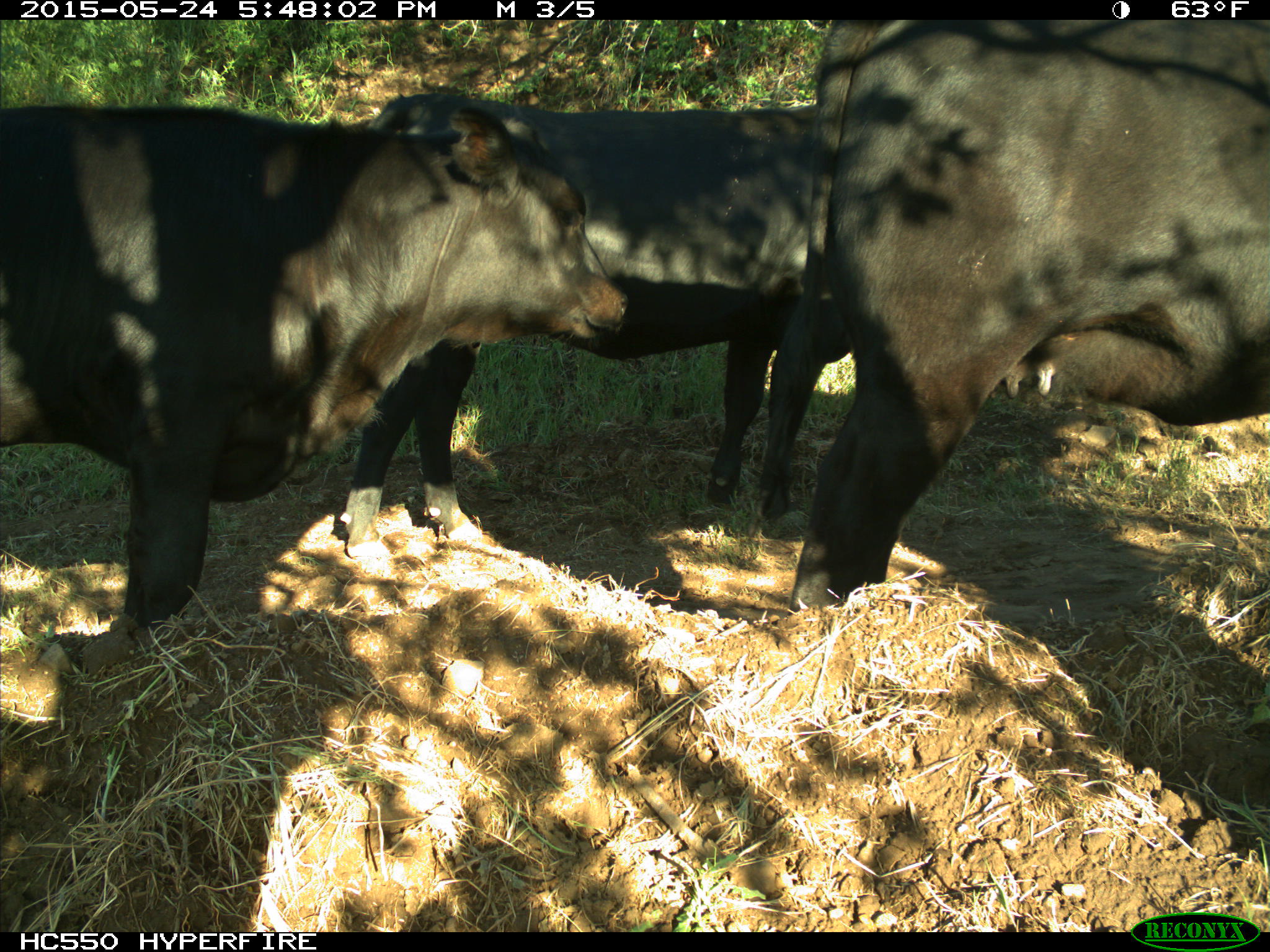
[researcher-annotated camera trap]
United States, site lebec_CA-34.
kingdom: Animalia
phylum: Chordata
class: Mammalia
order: Artiodactyla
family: Bovidae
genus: Bos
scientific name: Bos taurus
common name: domestic cow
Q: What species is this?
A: Bos taurus (domestic cow).